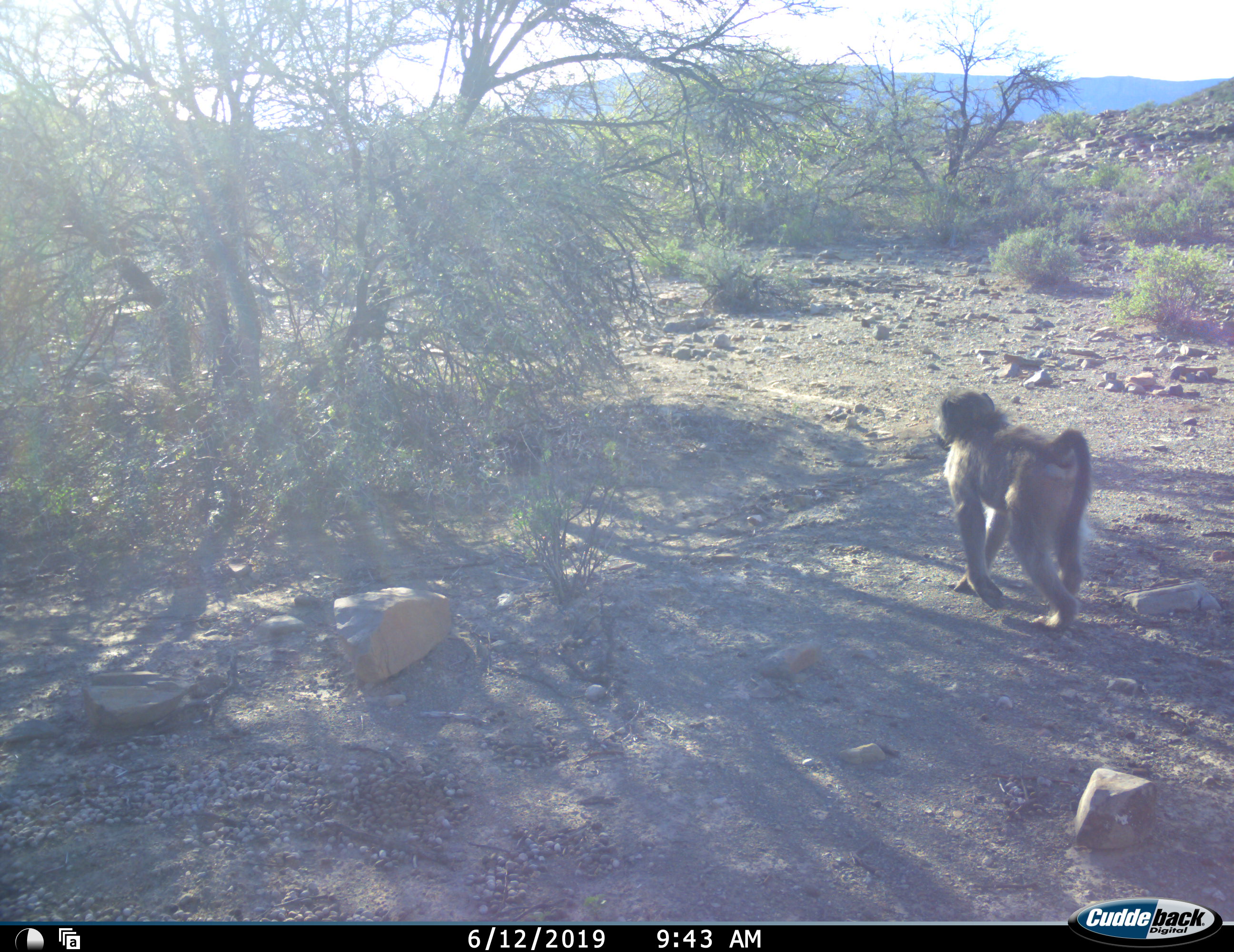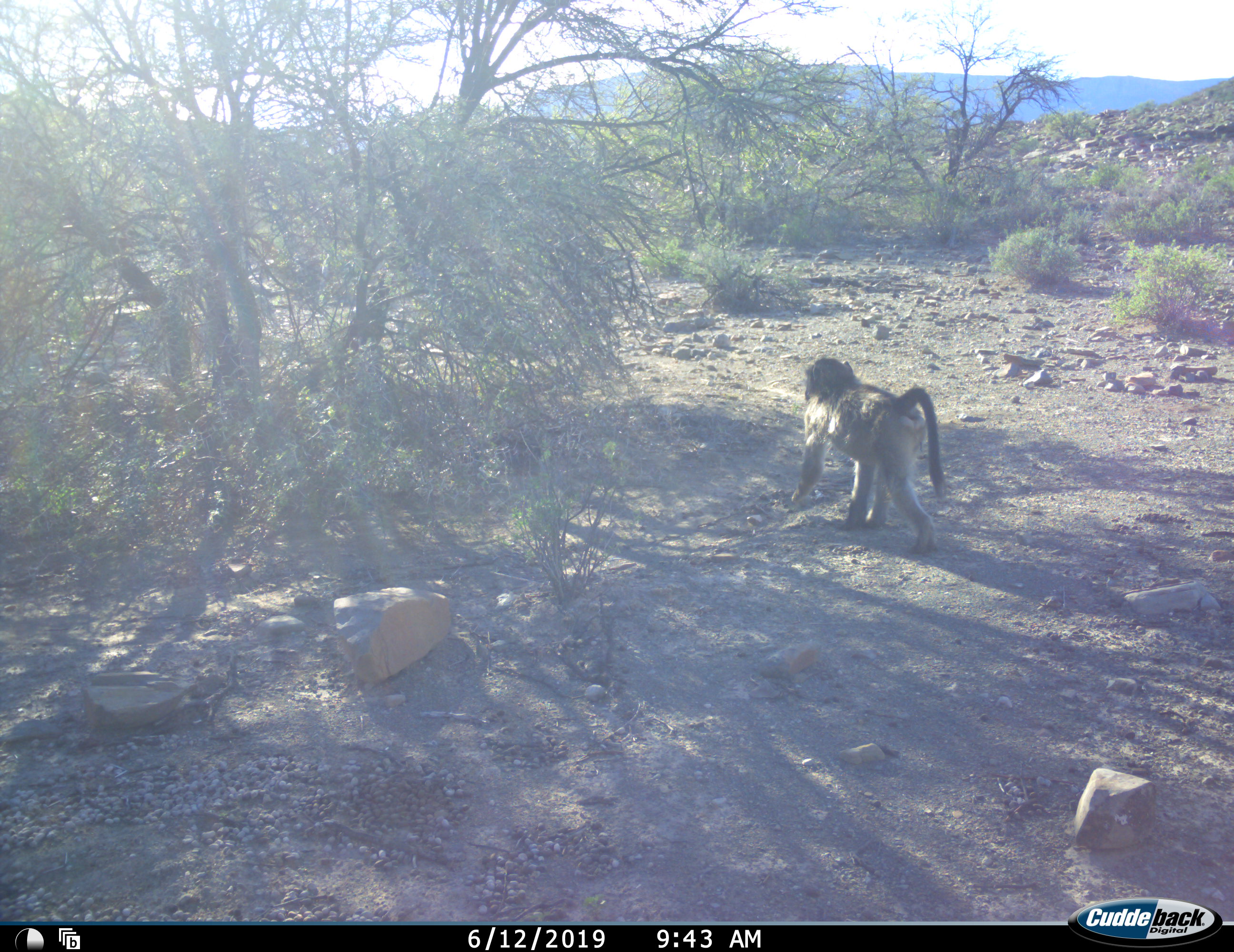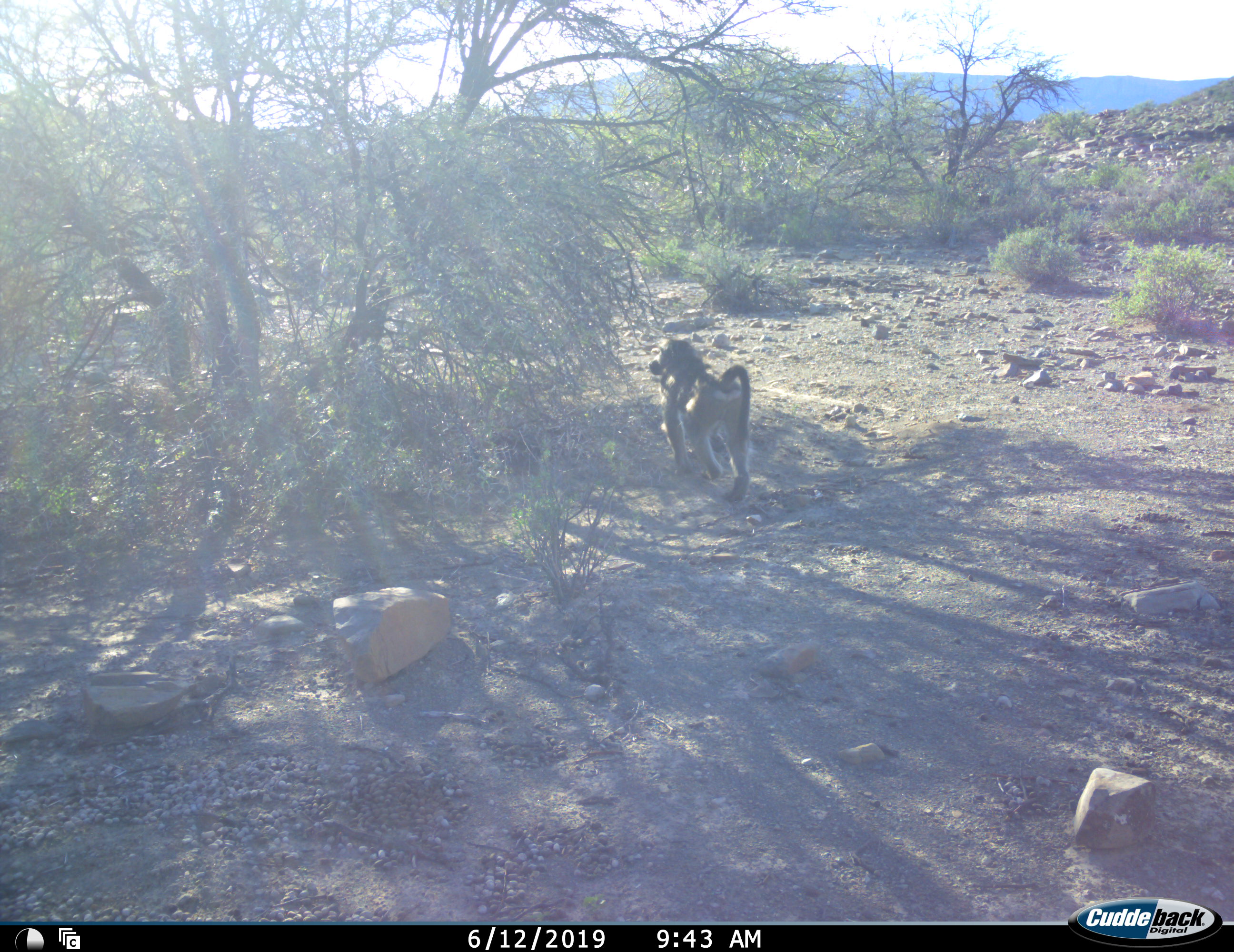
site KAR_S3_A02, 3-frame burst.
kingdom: Animalia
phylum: Chordata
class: Mammalia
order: Primates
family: Cercopithecidae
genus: Papio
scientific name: Papio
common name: baboon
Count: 1.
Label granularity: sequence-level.